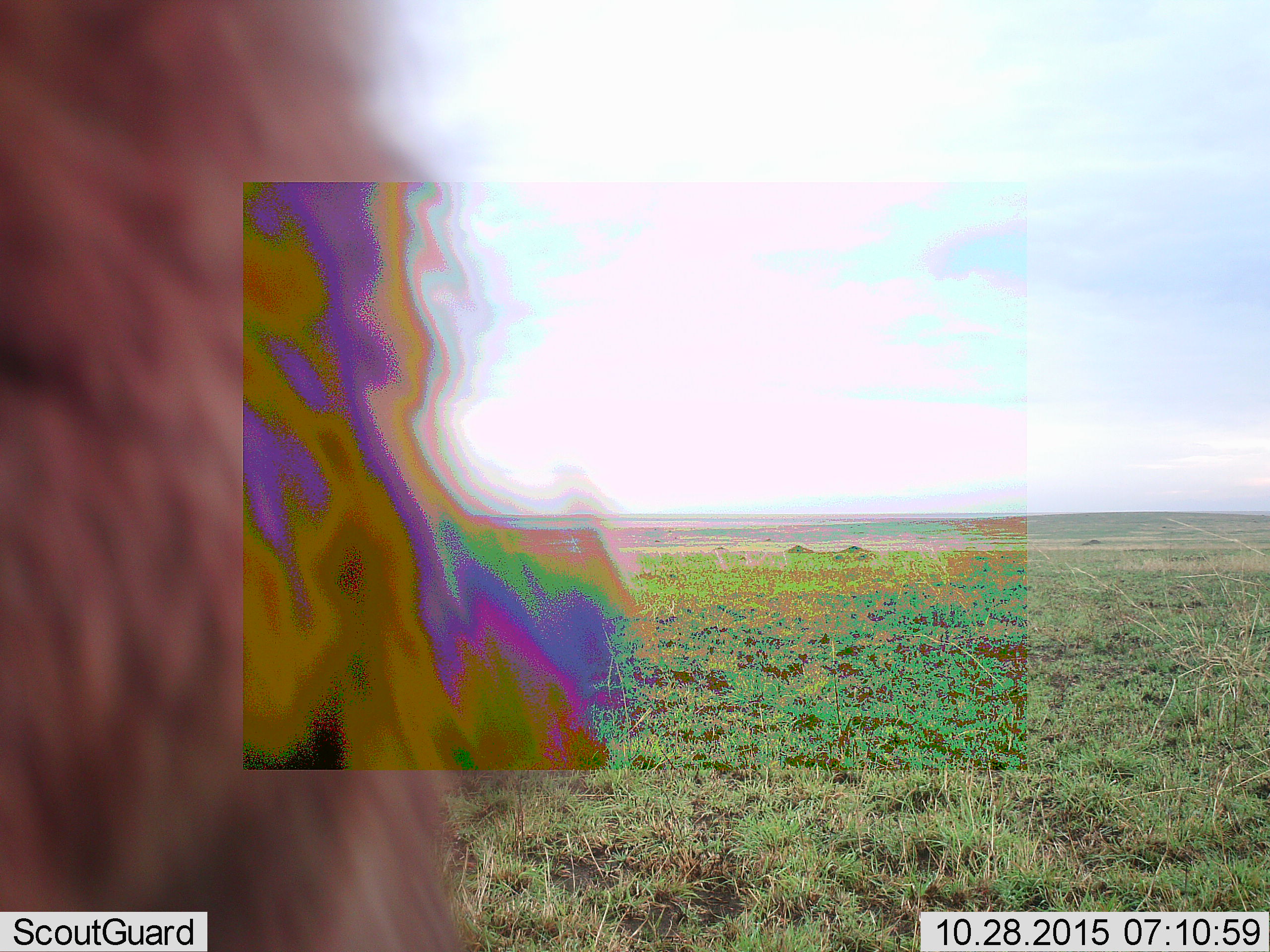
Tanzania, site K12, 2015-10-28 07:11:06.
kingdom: Animalia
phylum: Chordata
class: Mammalia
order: Carnivora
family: Felidae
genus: Panthera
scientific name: Panthera leo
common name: lion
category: lionmale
Lionmale (lion) (Panthera leo), count 1. Behavior (volunteer vote fractions): standing 100%, resting 0%, moving 0%, interacting 0%. Young present (vote fraction): 20%. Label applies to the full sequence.